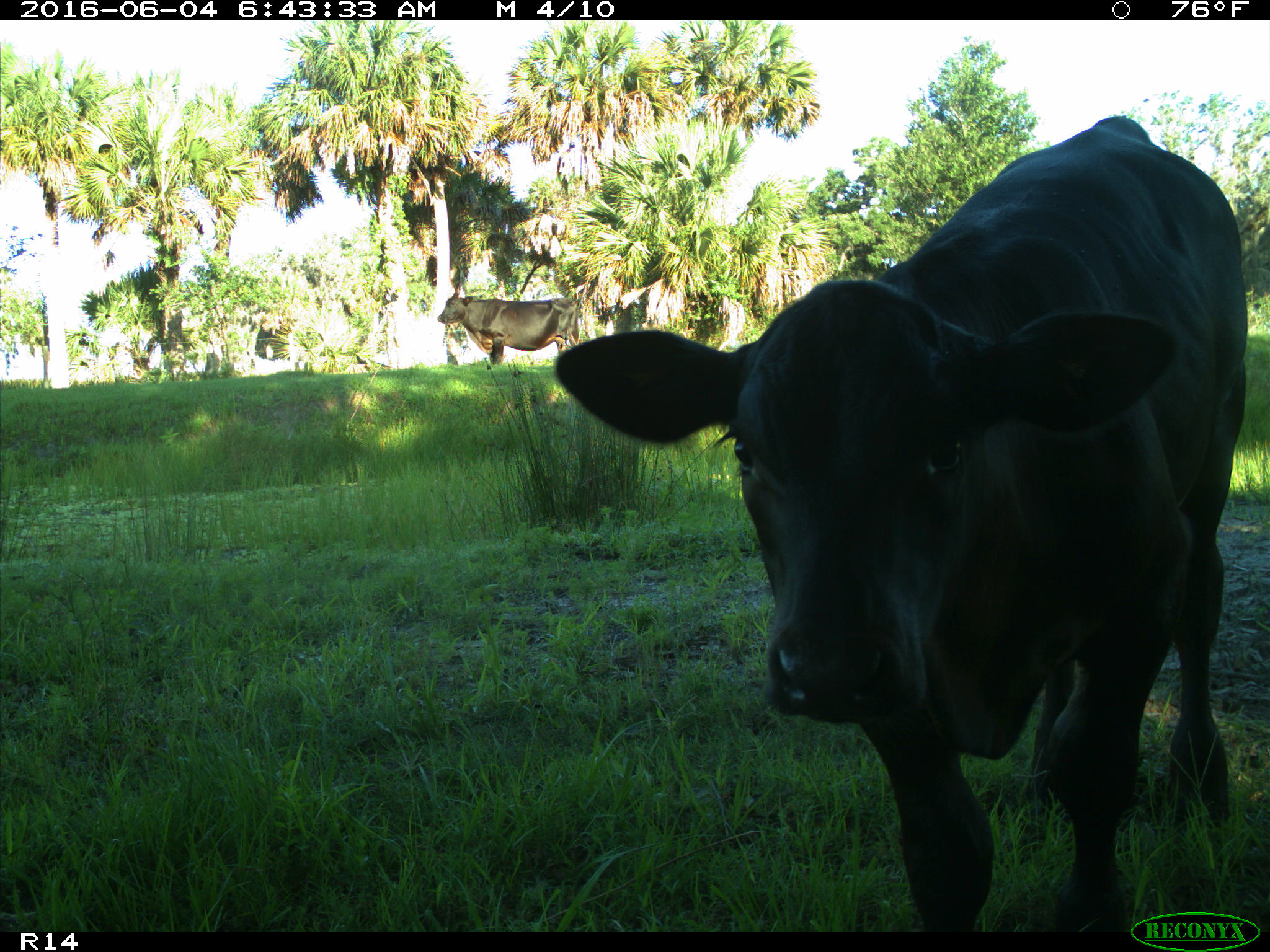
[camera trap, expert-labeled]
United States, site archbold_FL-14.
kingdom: Animalia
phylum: Chordata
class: Mammalia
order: Artiodactyla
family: Bovidae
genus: Bos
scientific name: Bos taurus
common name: domestic cow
Bos taurus (domestic cow).